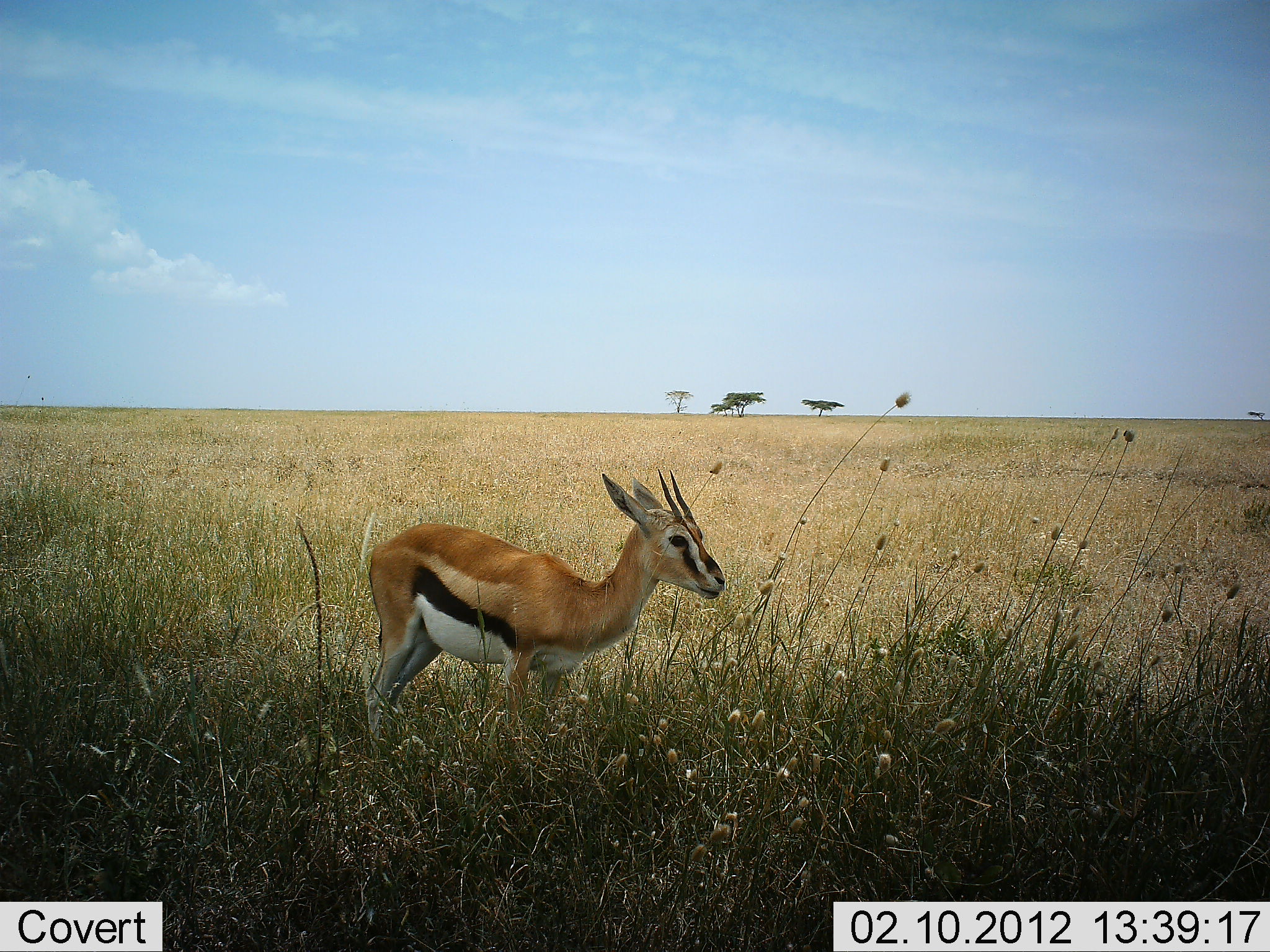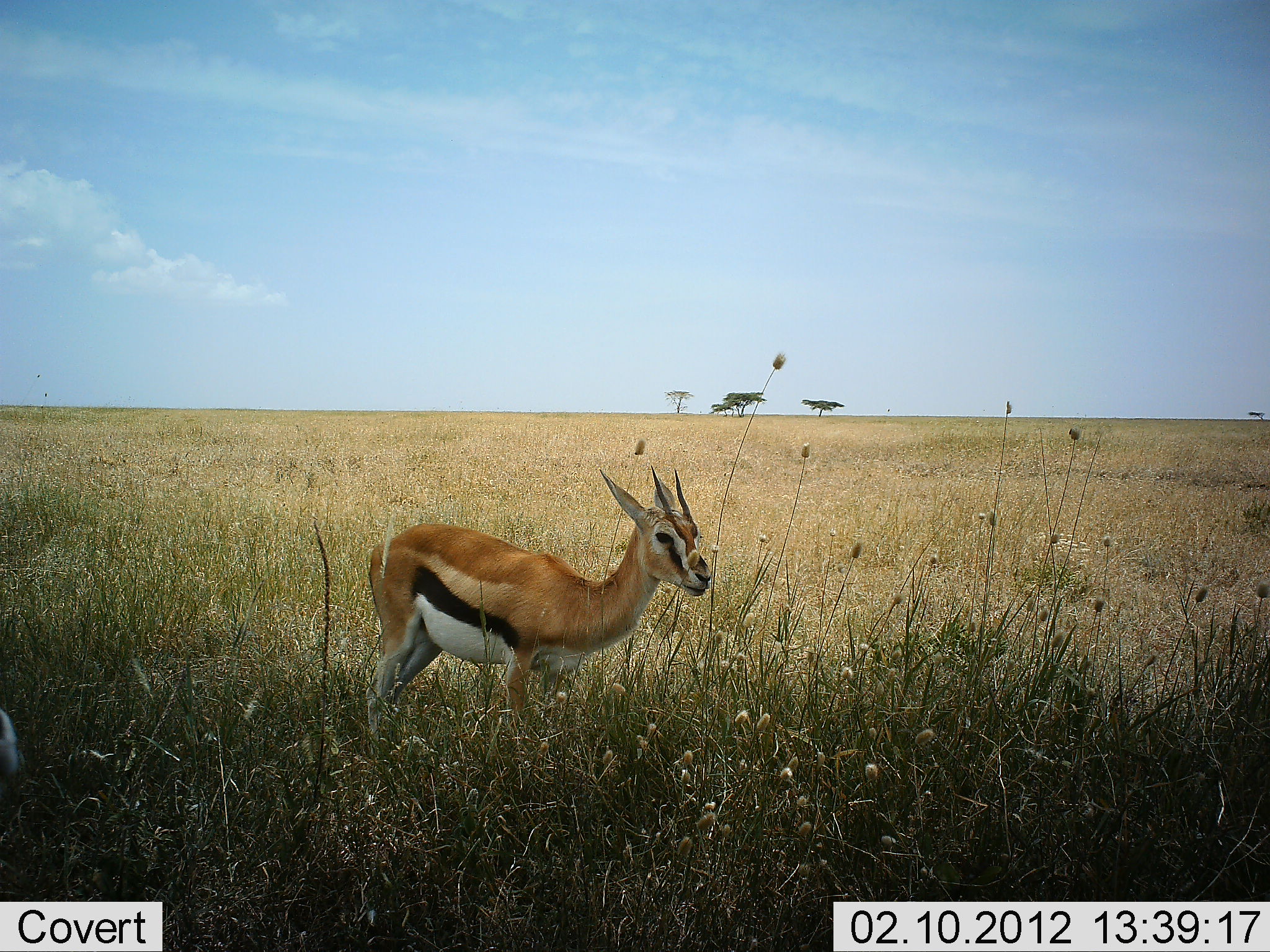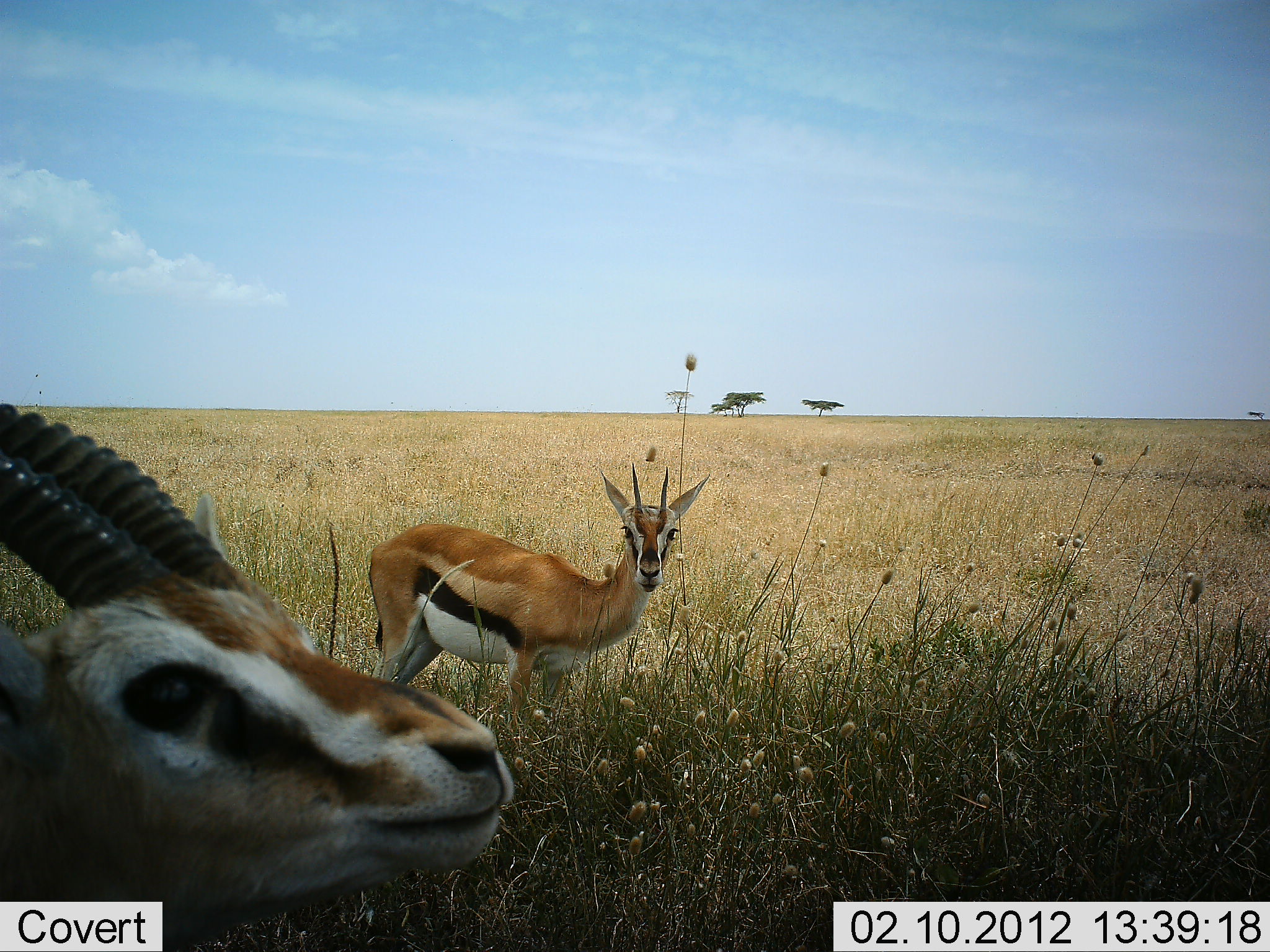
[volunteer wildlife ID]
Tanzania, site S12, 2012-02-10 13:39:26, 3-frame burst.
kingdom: Animalia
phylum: Chordata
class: Mammalia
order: Artiodactyla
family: Bovidae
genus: Eudorcas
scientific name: Eudorcas thomsonii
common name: thomson's gazelle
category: gazellethomsons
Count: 2.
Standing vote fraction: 87%.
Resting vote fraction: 0%.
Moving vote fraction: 83%.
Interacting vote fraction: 4%.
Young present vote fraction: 0%.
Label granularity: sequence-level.